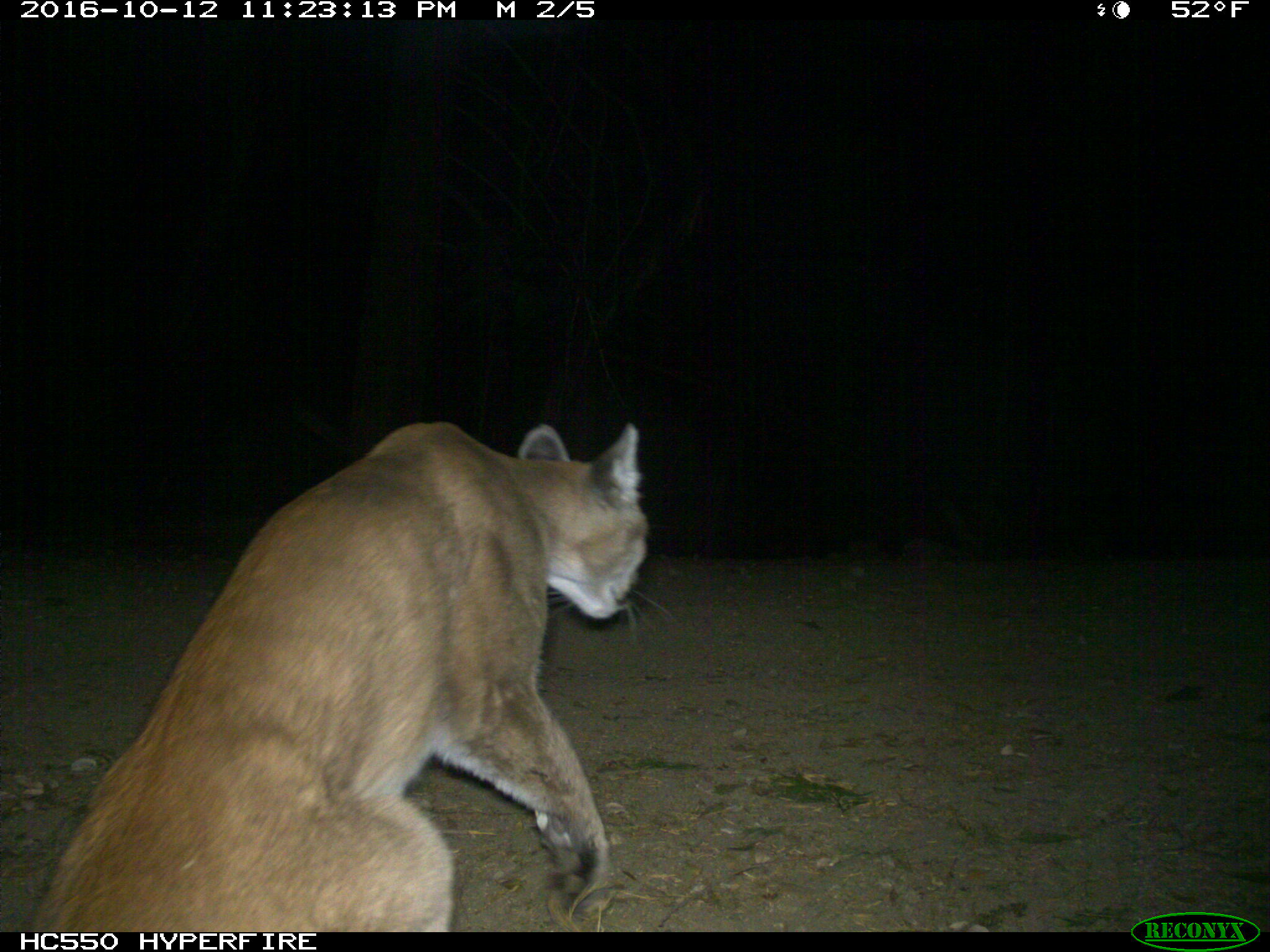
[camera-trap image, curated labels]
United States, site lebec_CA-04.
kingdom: Animalia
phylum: Chordata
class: Mammalia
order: Carnivora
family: Felidae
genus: Puma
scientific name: Puma concolor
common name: mountain lion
Puma concolor (mountain lion).